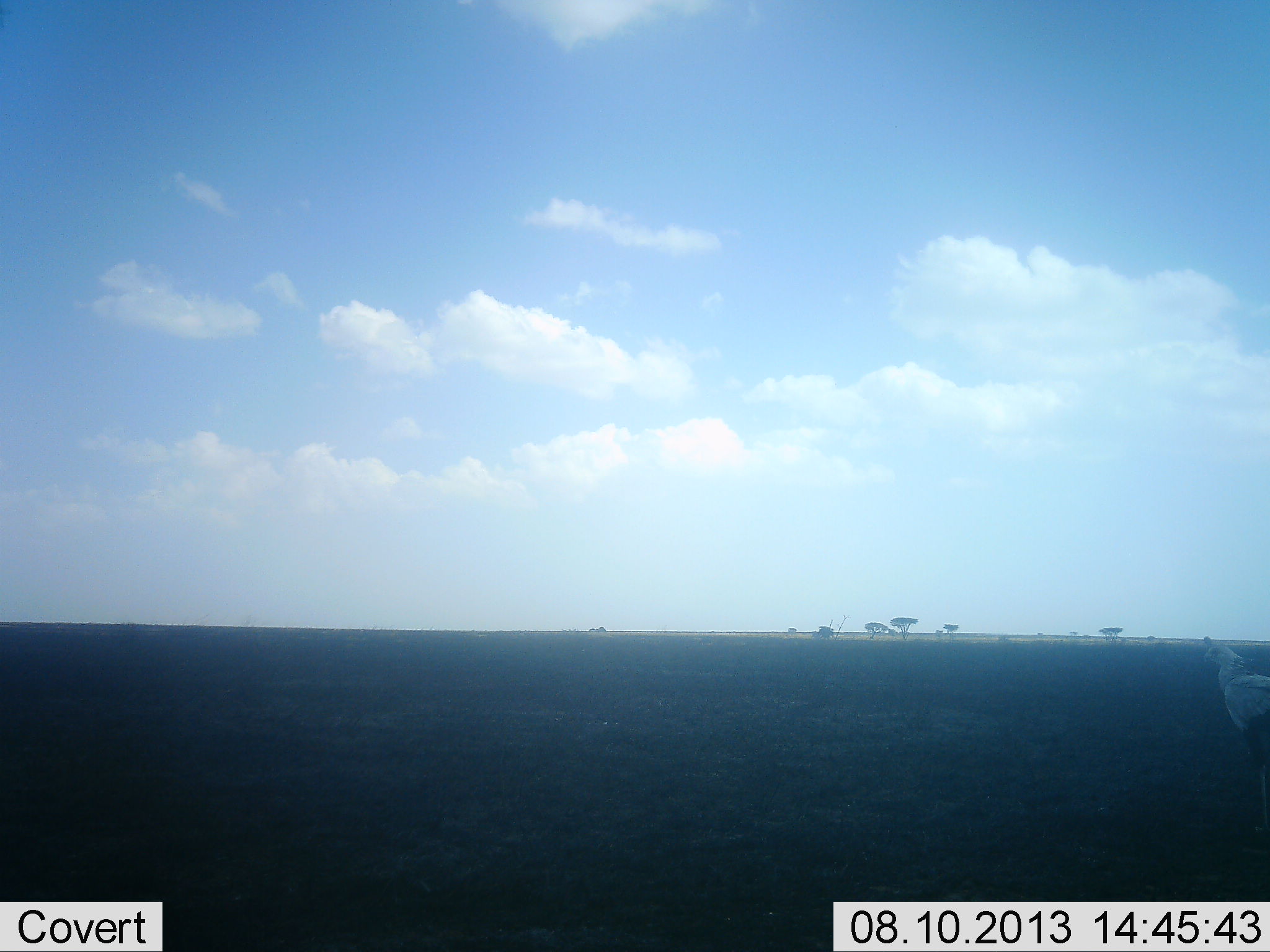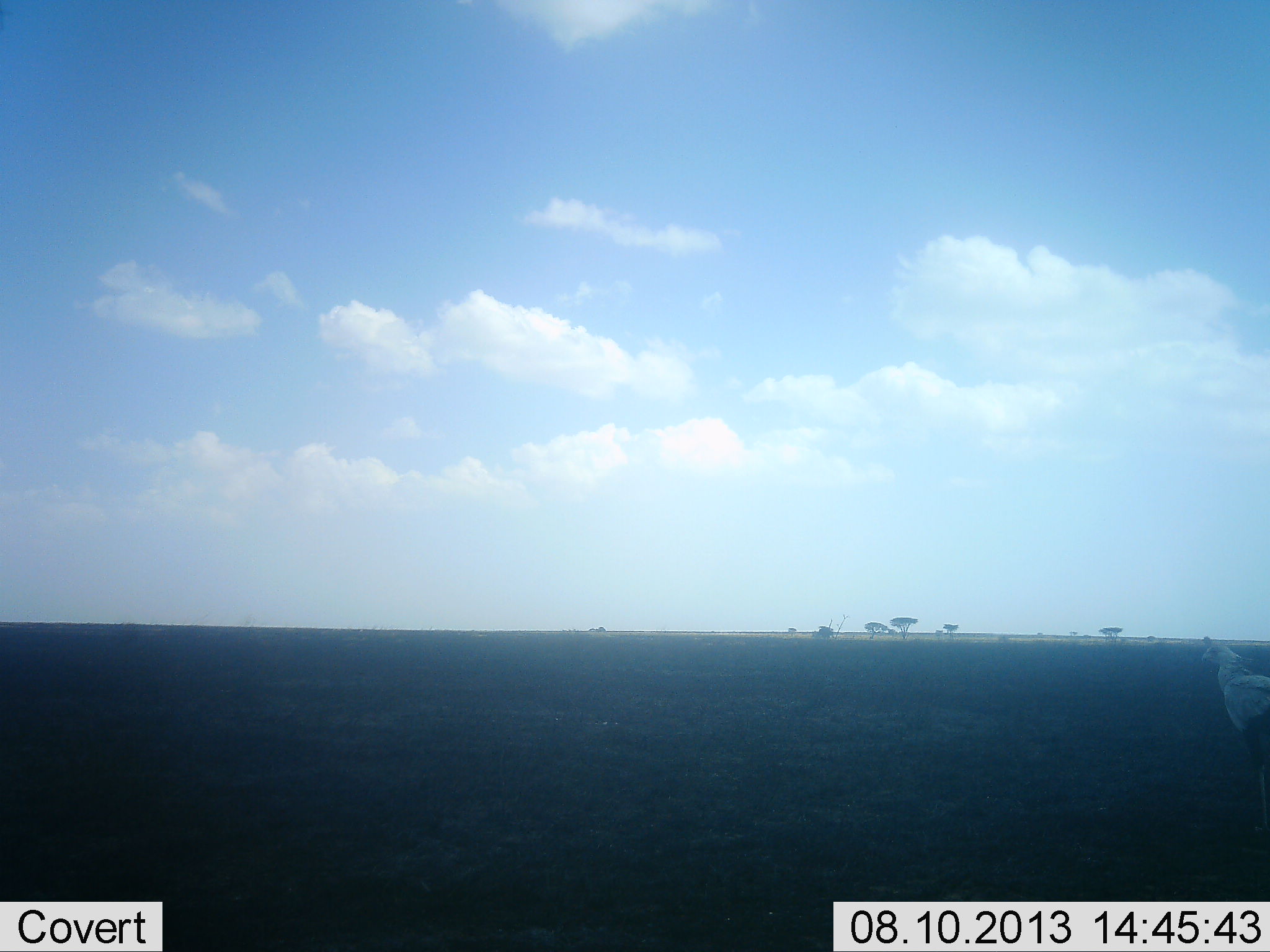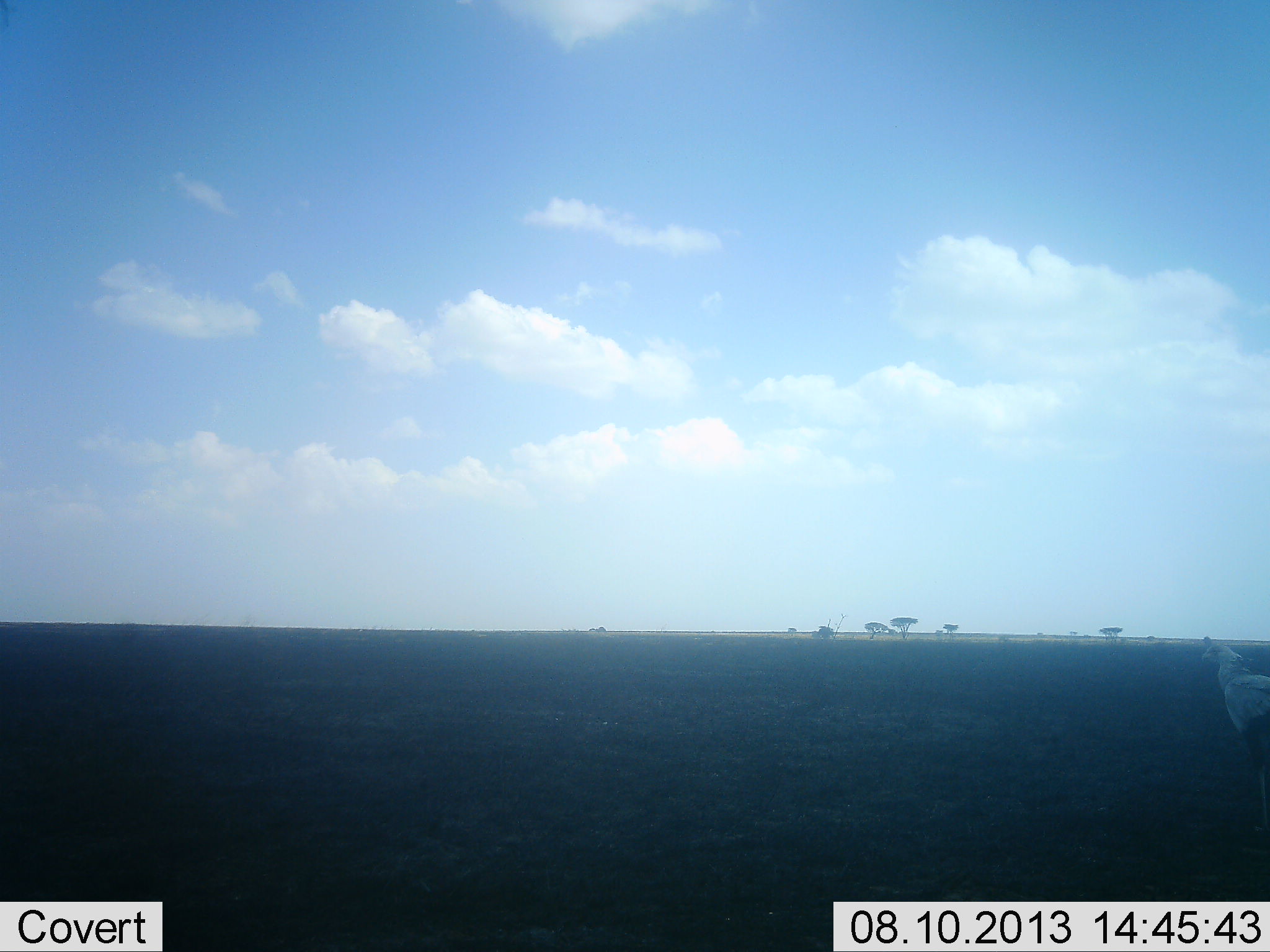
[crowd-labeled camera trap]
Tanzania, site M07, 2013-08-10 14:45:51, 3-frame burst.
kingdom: Animalia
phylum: Chordata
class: Aves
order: Accipitriformes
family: Sagittariidae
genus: Sagittarius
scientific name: Sagittarius serpentarius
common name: secretary bird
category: secretarybird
Secretarybird (secretary bird) (Sagittarius serpentarius), count 1. Behavior (volunteer vote fractions): standing 96%, resting 4%, moving 0%, interacting 0%. Young present (vote fraction): 0%. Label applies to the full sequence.